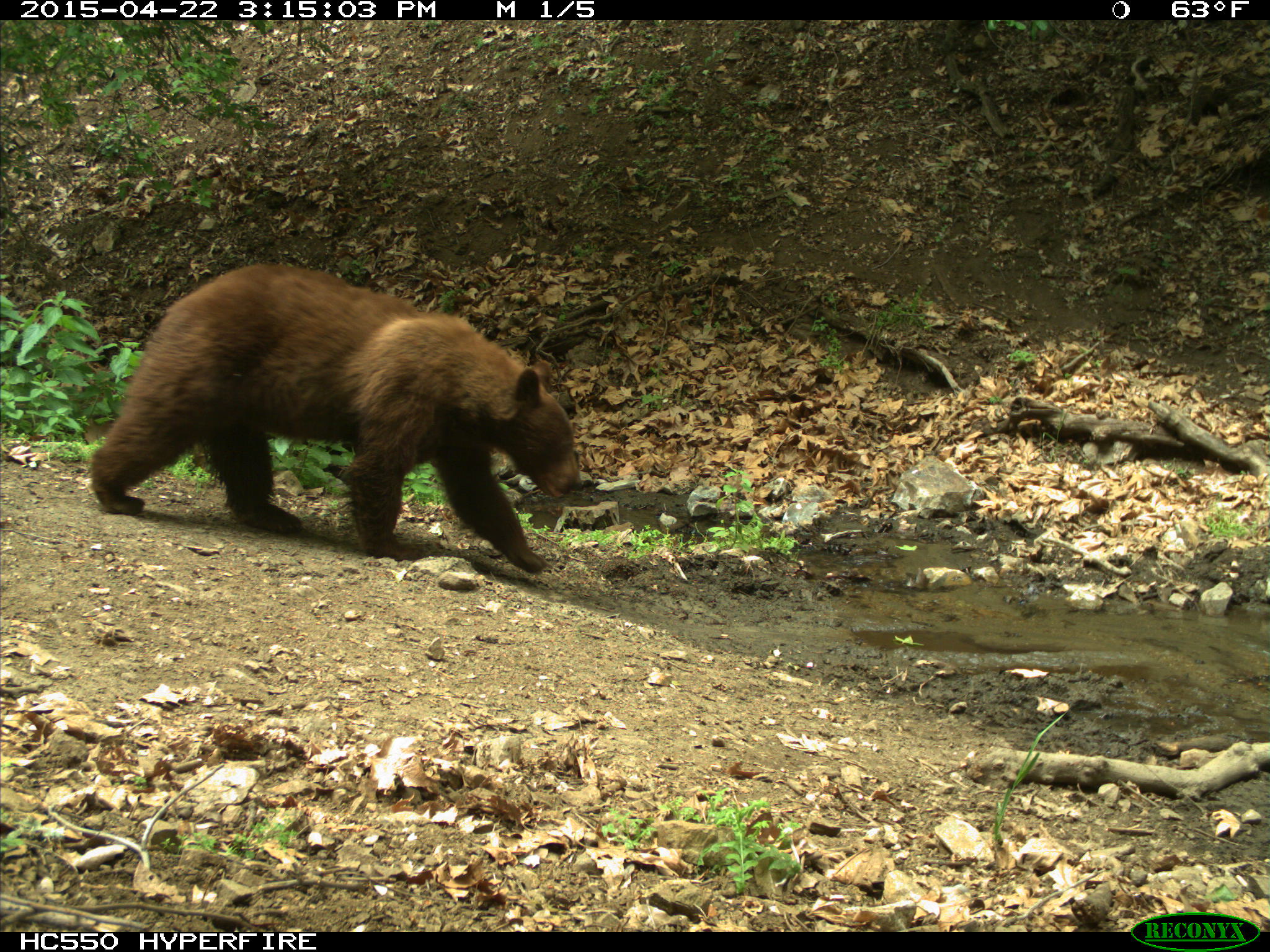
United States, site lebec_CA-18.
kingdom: Animalia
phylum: Chordata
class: Mammalia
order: Carnivora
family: Ursidae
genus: Ursus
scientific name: Ursus americanus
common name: american black bear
Ursus americanus (american black bear).